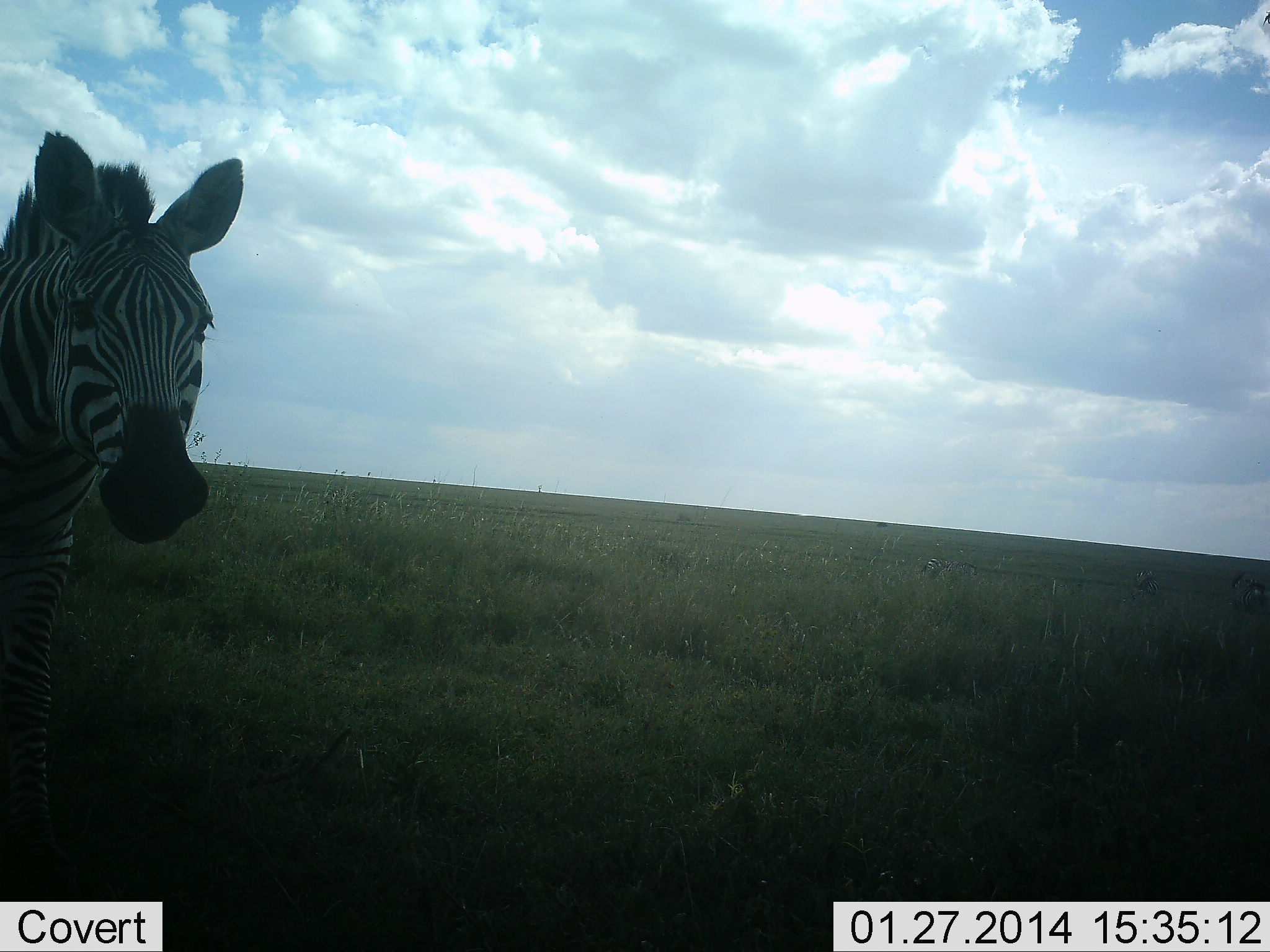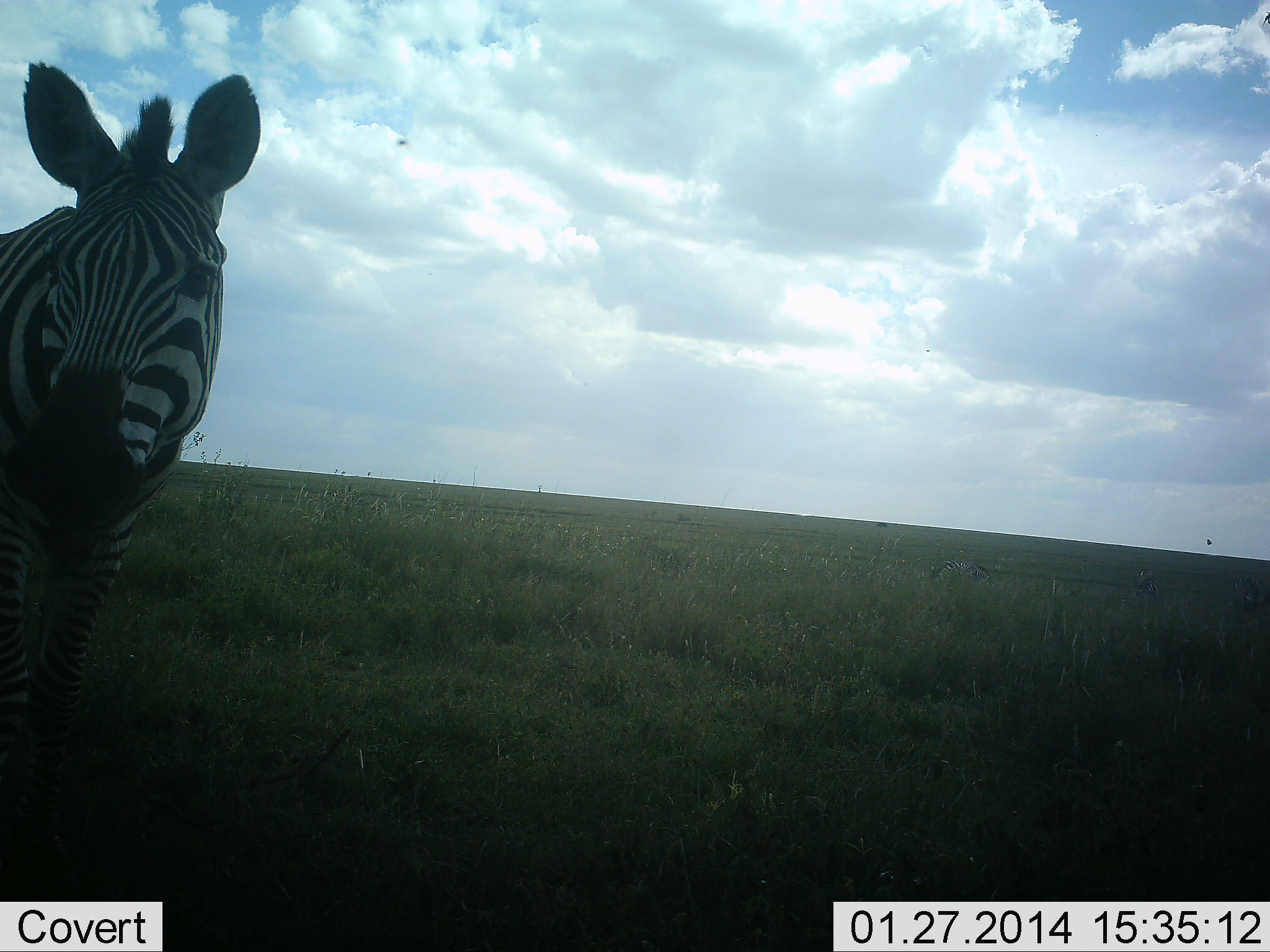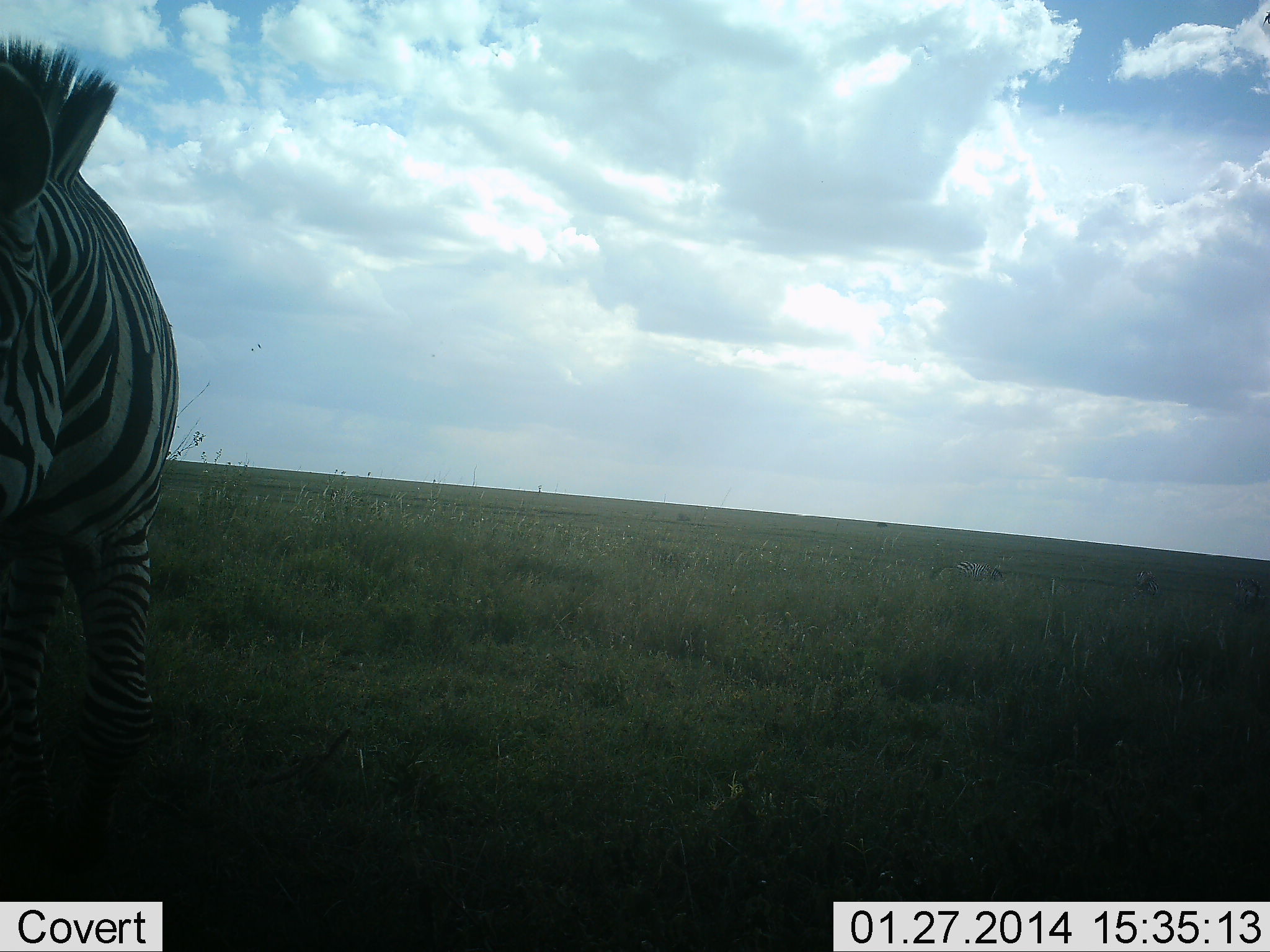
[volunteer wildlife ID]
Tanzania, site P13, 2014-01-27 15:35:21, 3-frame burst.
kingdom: Animalia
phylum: Chordata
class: Mammalia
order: Perissodactyla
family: Equidae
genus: Equus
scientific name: Equus quagga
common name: plains zebra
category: zebra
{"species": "zebra (plains zebra) (Equus quagga)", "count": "1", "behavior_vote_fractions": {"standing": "80%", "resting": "0%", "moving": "30%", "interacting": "0%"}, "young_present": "0%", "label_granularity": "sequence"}